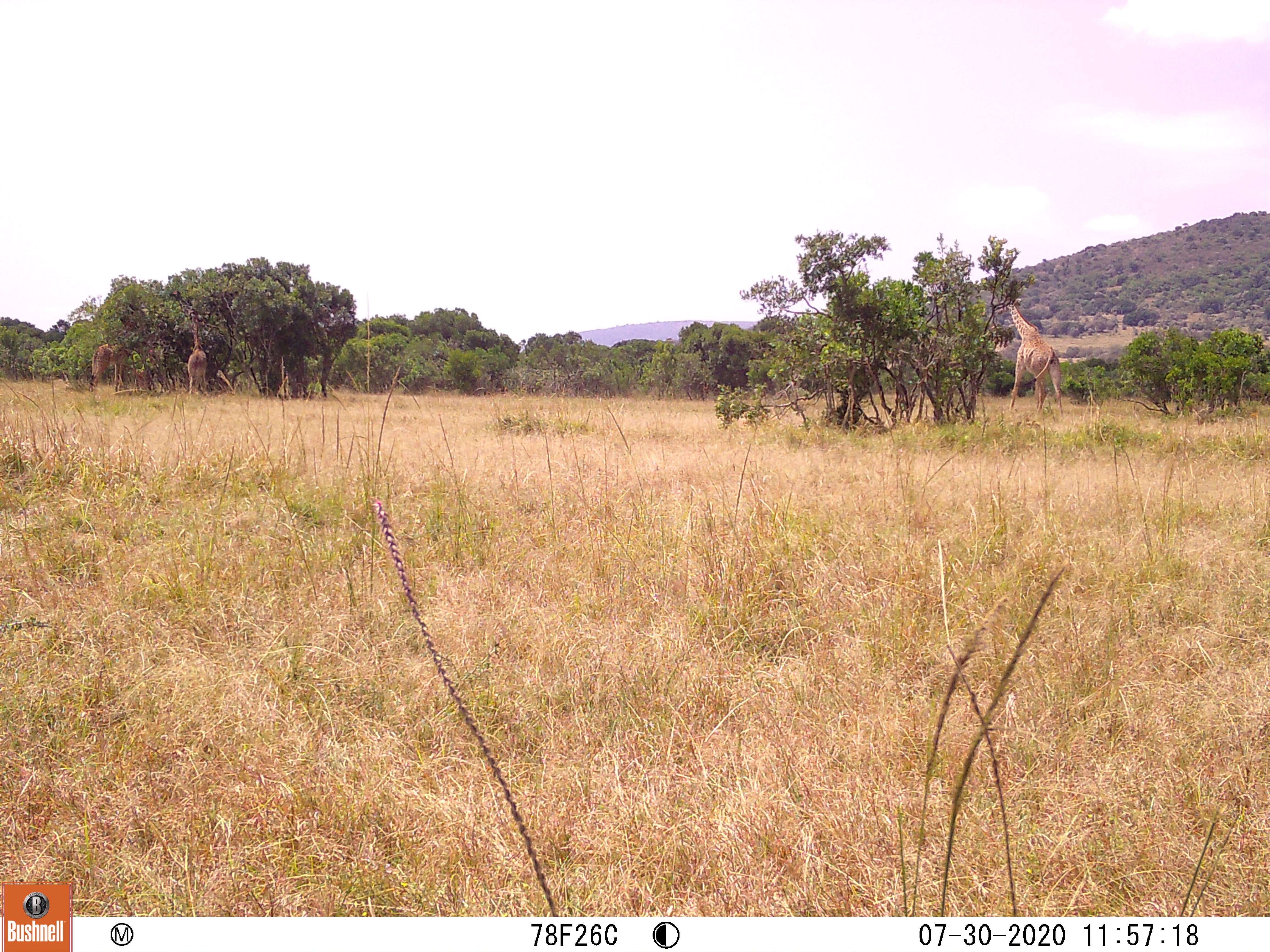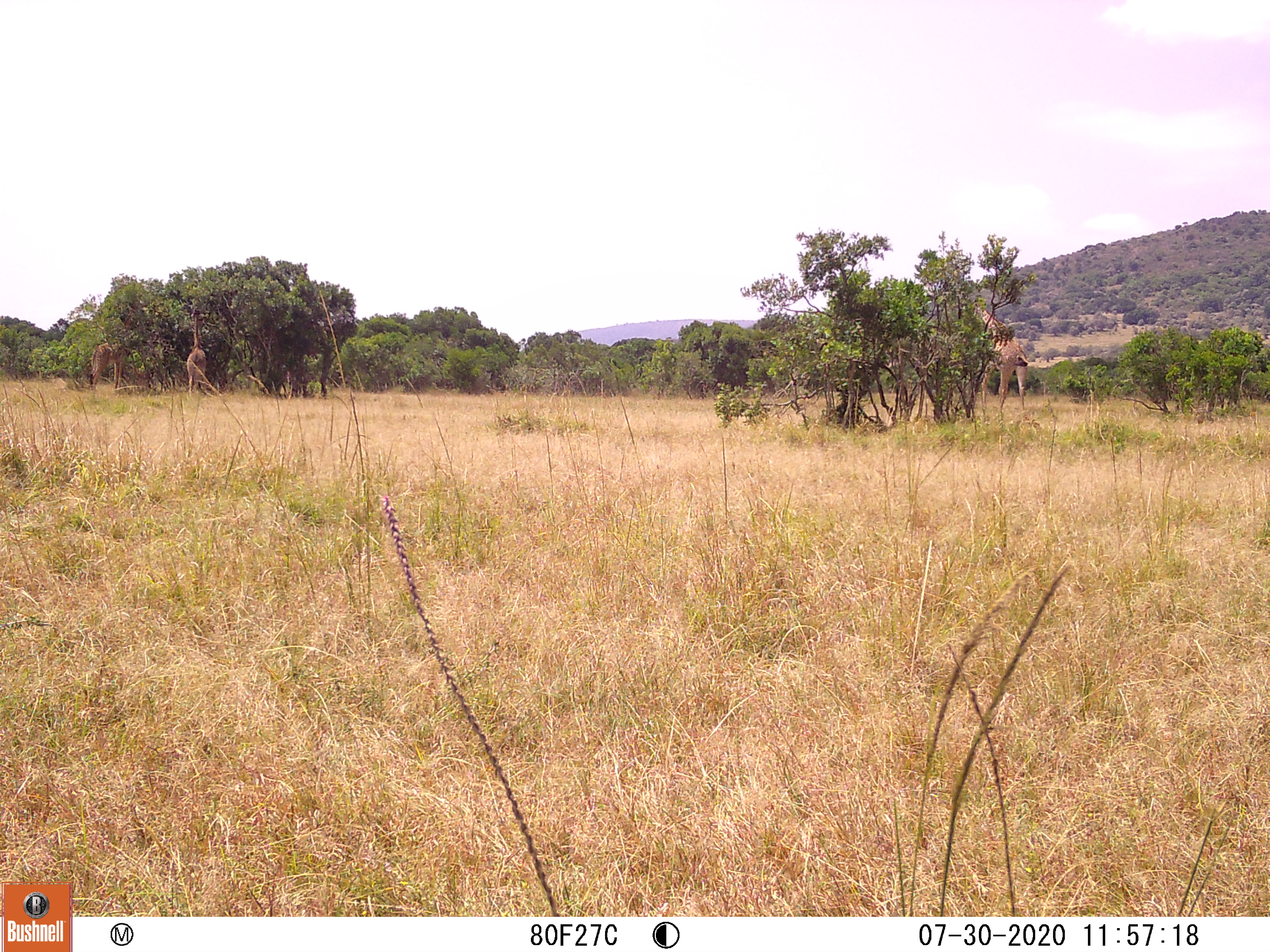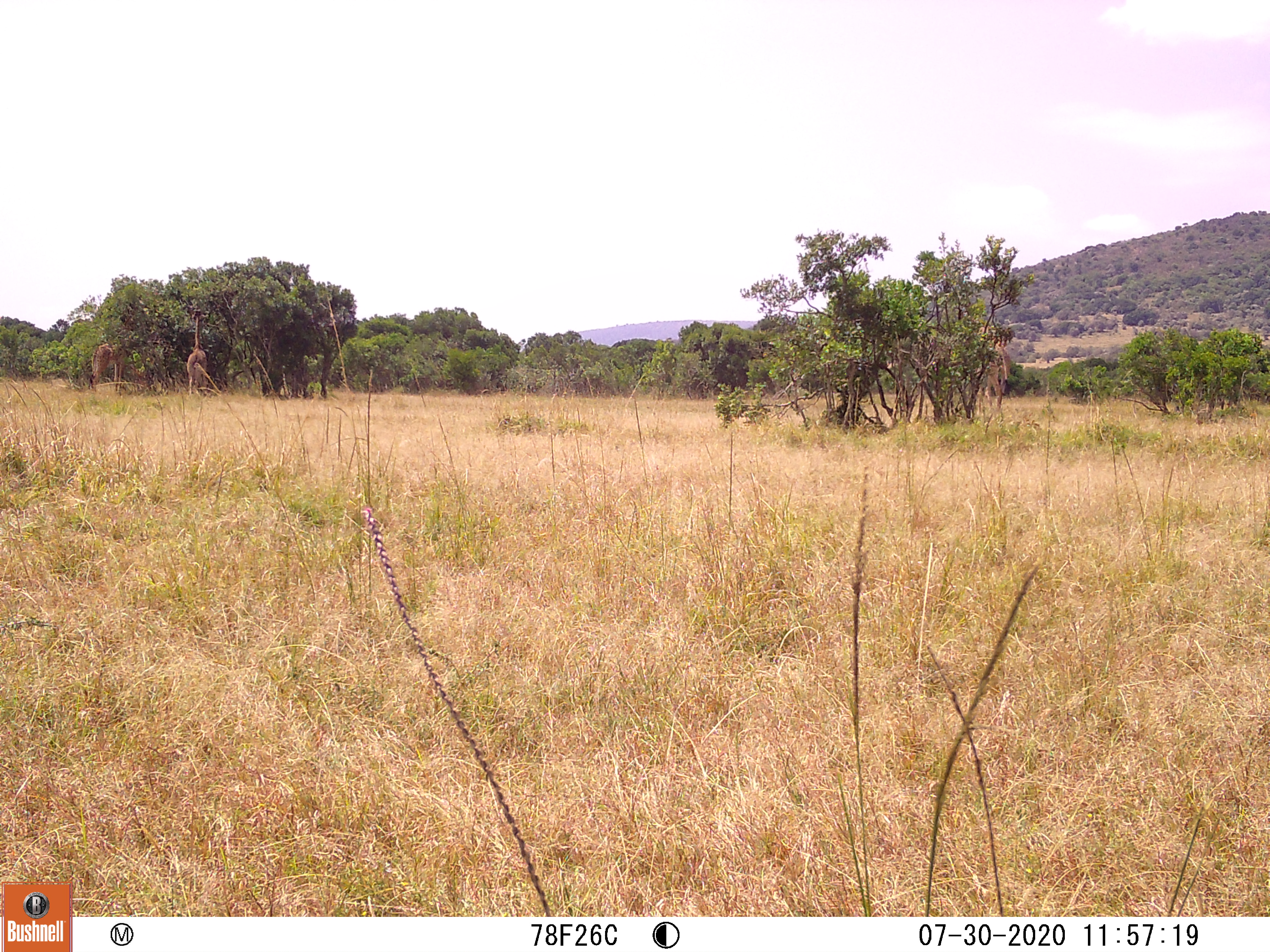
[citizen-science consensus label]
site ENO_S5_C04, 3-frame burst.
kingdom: Animalia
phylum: Chordata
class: Mammalia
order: Artiodactyla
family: Giraffidae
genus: Giraffa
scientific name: Giraffa camelopardalis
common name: giraffe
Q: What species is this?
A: Giraffe (Giraffa camelopardalis).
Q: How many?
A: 3.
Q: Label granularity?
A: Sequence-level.